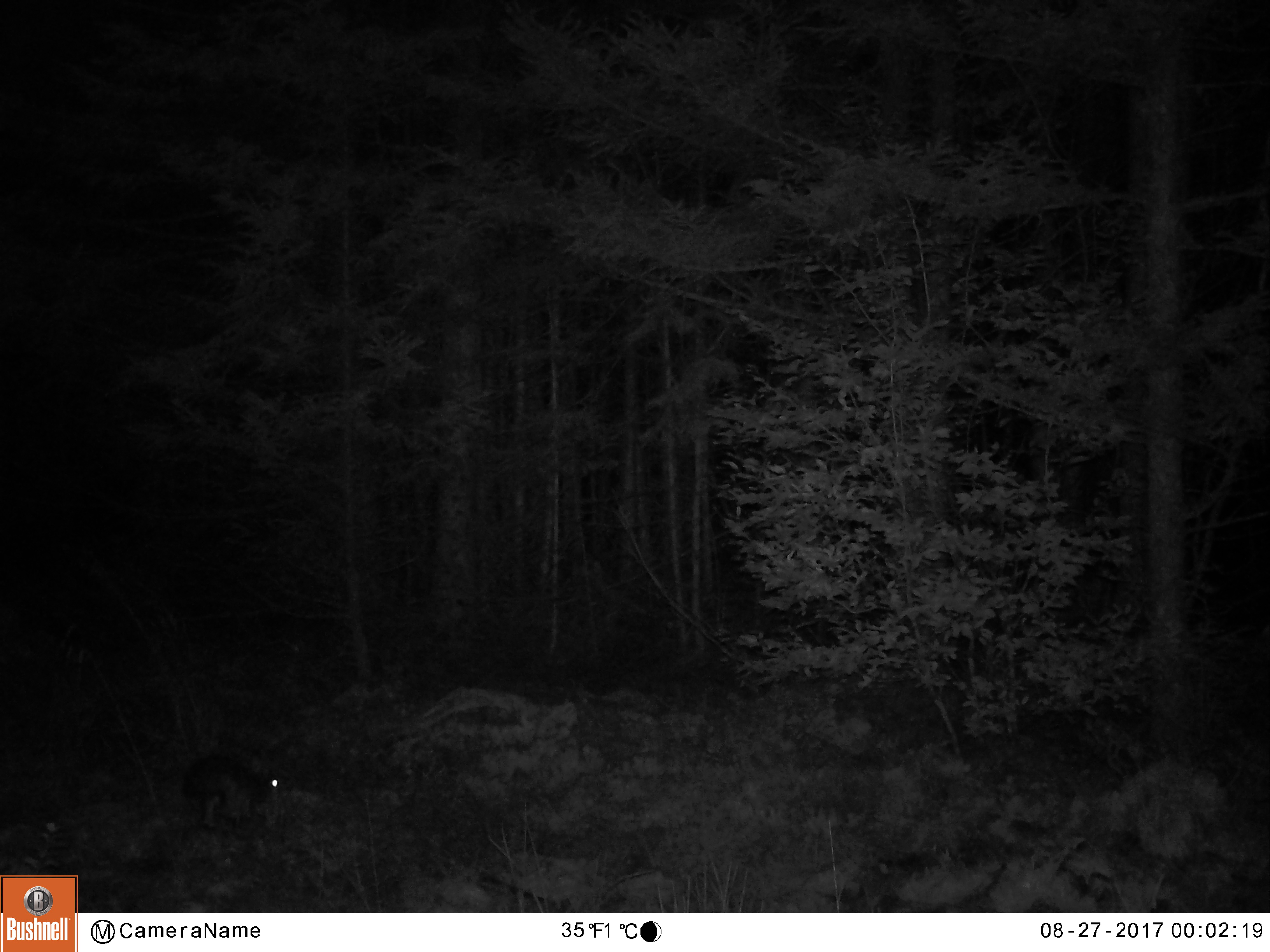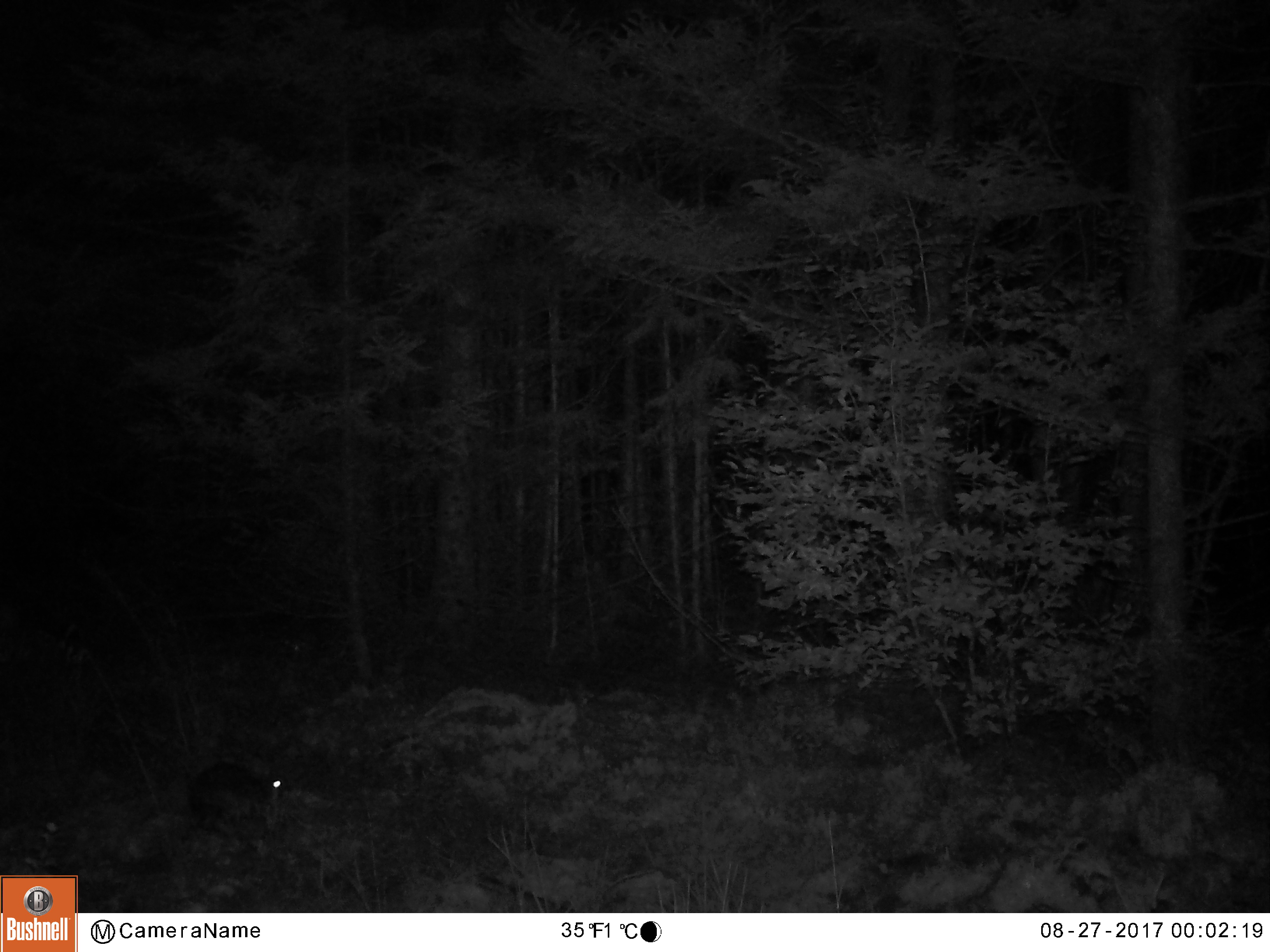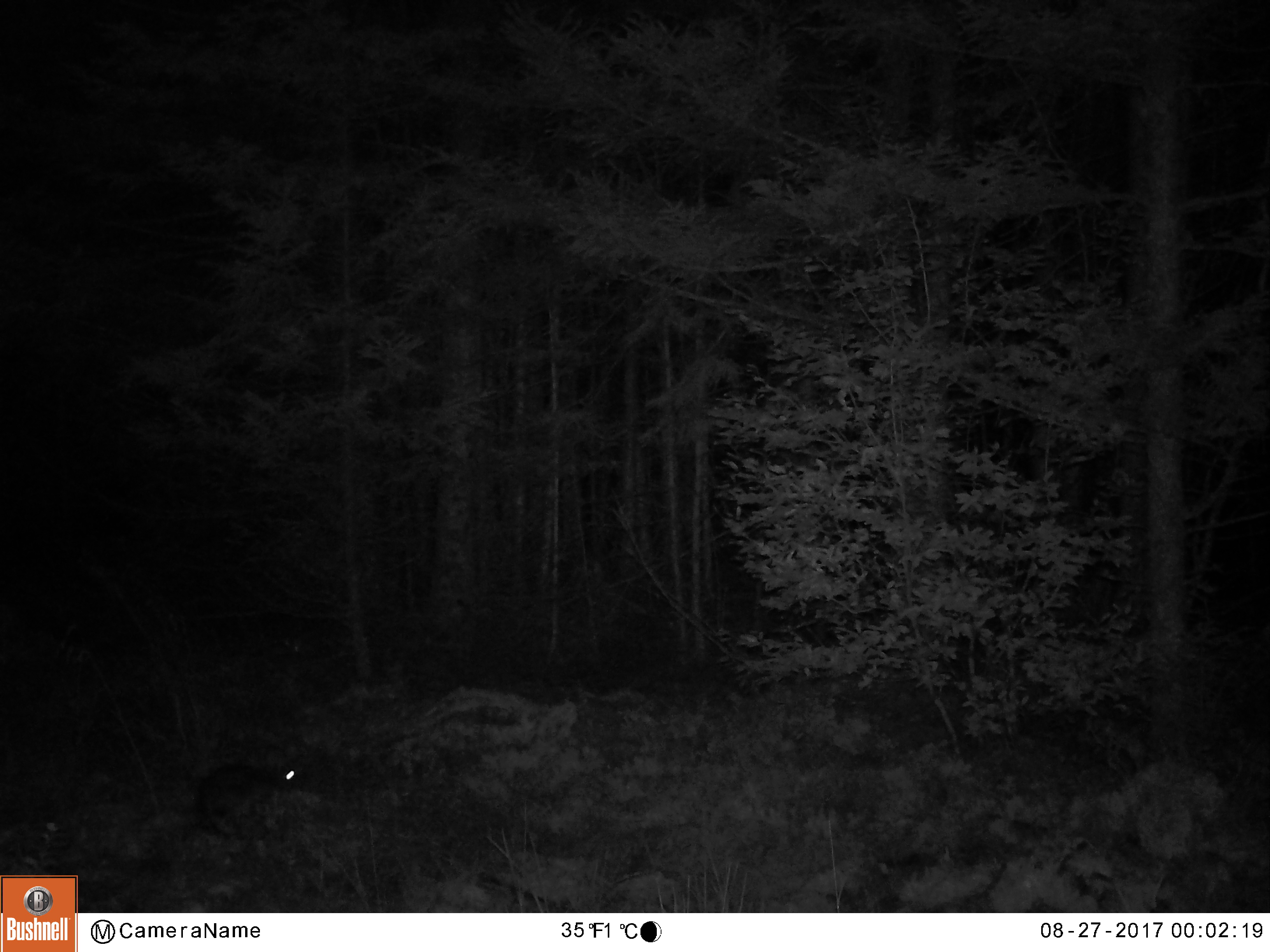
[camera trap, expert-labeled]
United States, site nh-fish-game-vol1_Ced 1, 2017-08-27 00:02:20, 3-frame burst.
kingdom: Animalia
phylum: Chordata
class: Mammalia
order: Lagomorpha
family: Leporidae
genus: Lepus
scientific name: Lepus americanus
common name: snowshoe hare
Snowshoe hare (Lepus americanus).